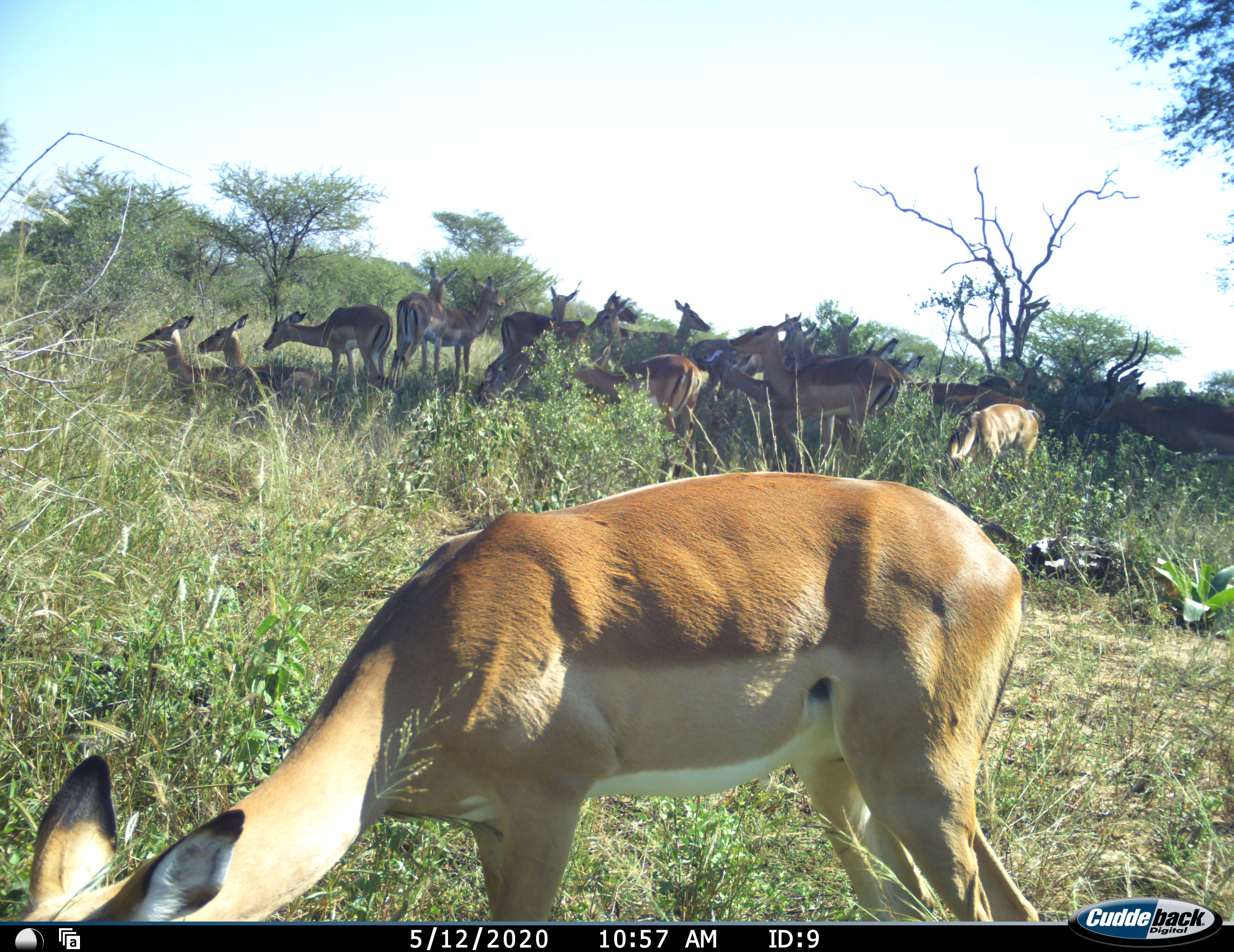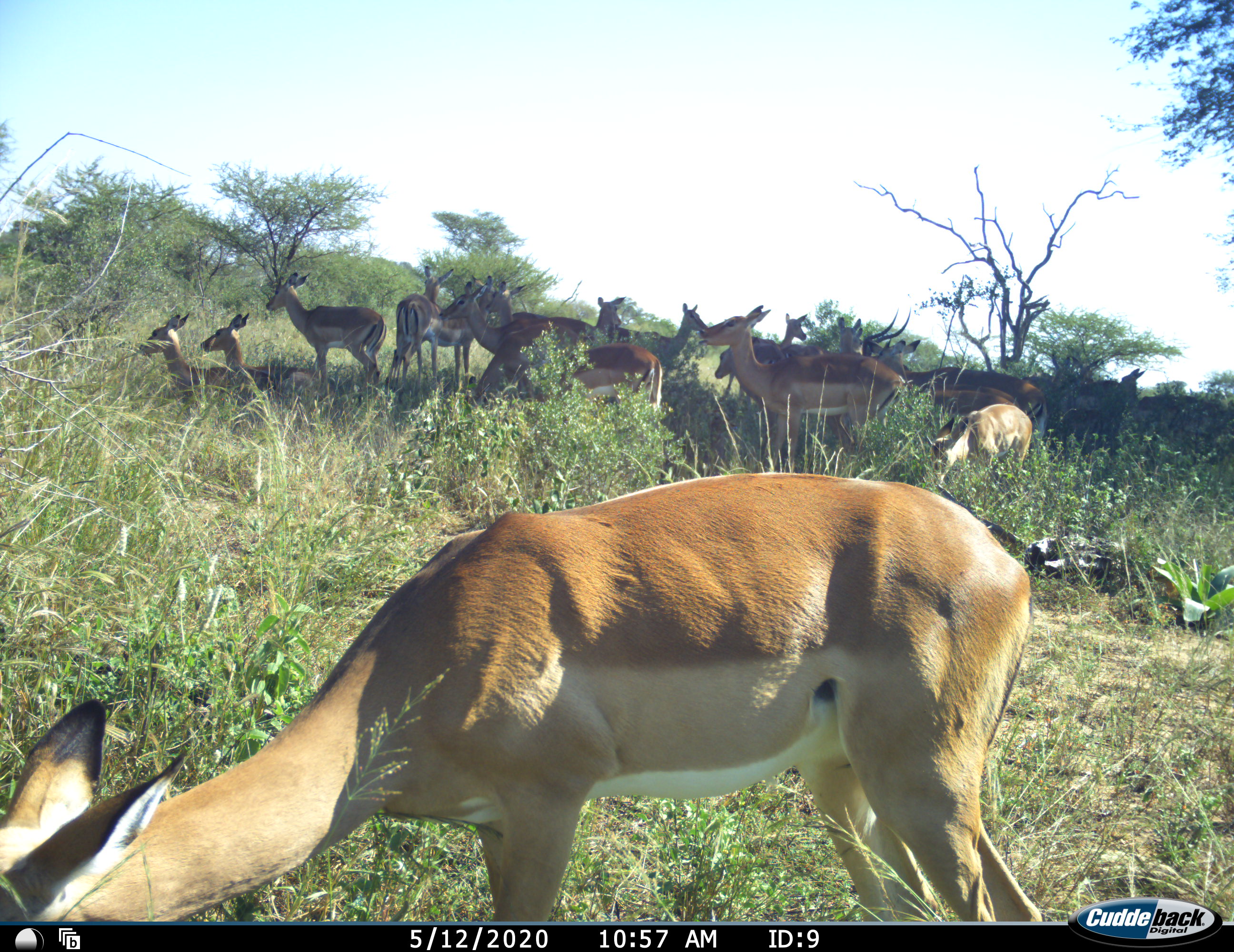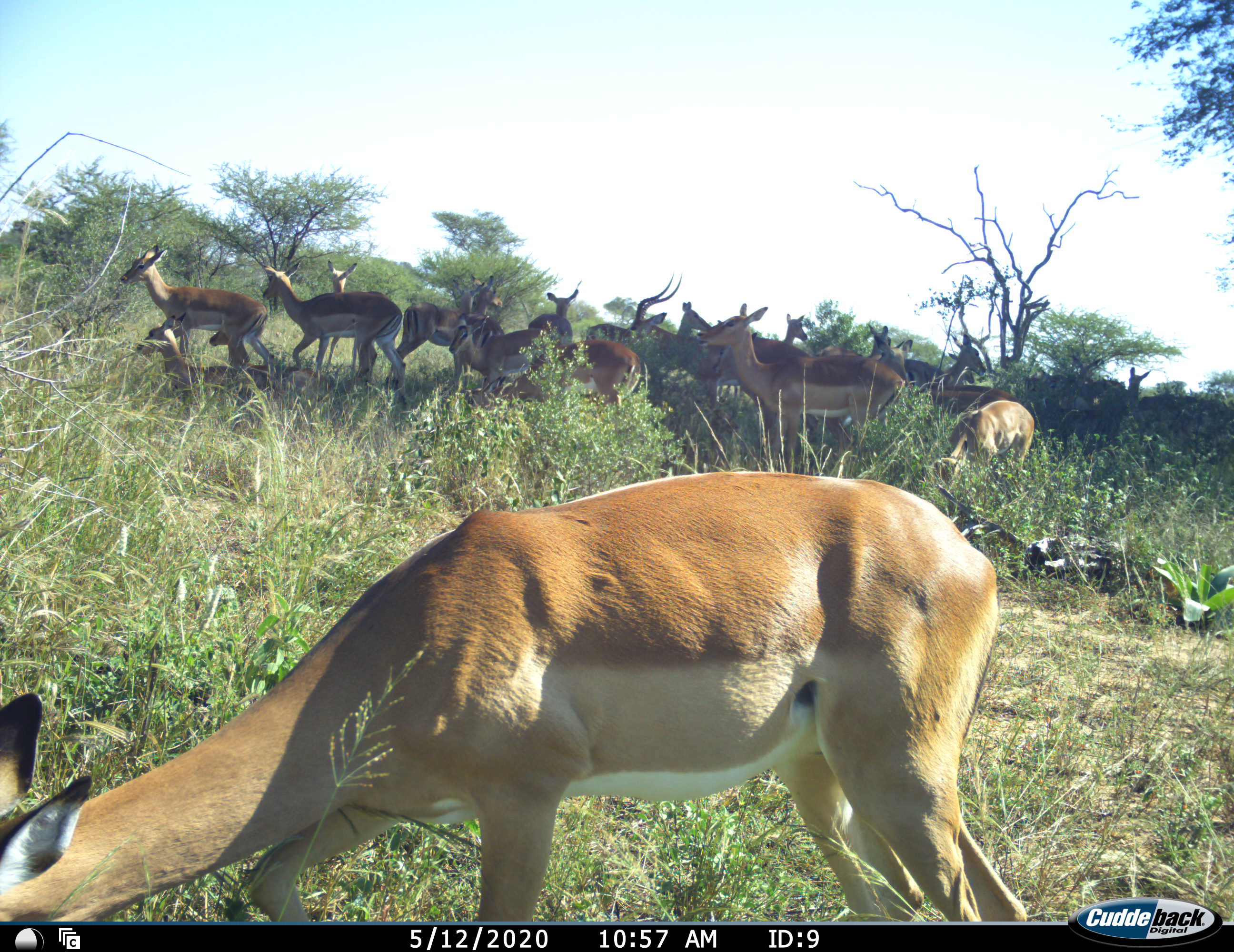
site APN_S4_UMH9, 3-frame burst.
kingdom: Animalia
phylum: Chordata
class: Mammalia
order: Artiodactyla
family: Bovidae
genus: Aepyceros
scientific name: Aepyceros melampus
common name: impala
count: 11-50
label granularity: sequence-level